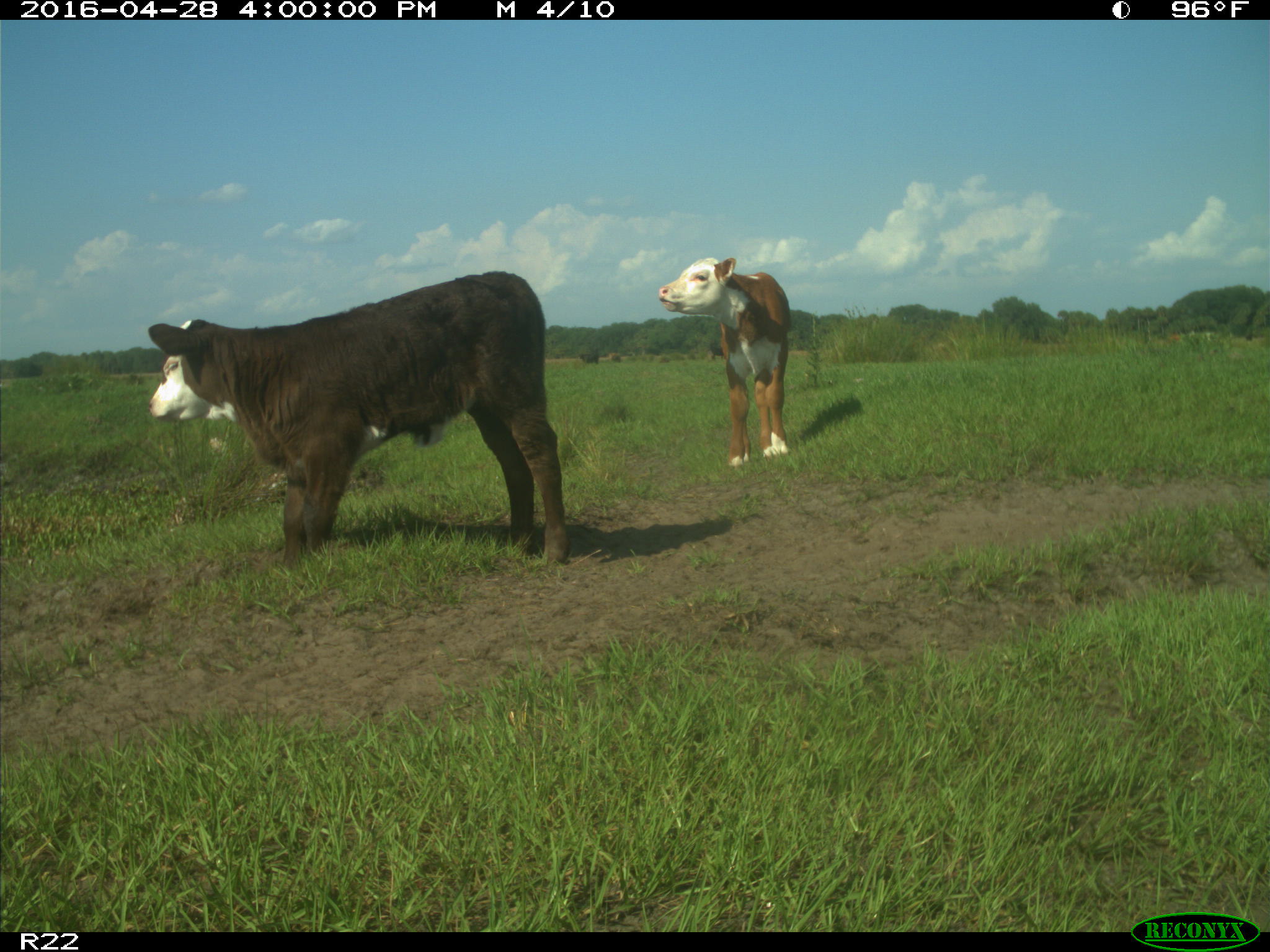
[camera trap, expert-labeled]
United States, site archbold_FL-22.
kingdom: Animalia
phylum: Chordata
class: Mammalia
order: Artiodactyla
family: Bovidae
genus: Bos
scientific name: Bos taurus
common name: domestic cow